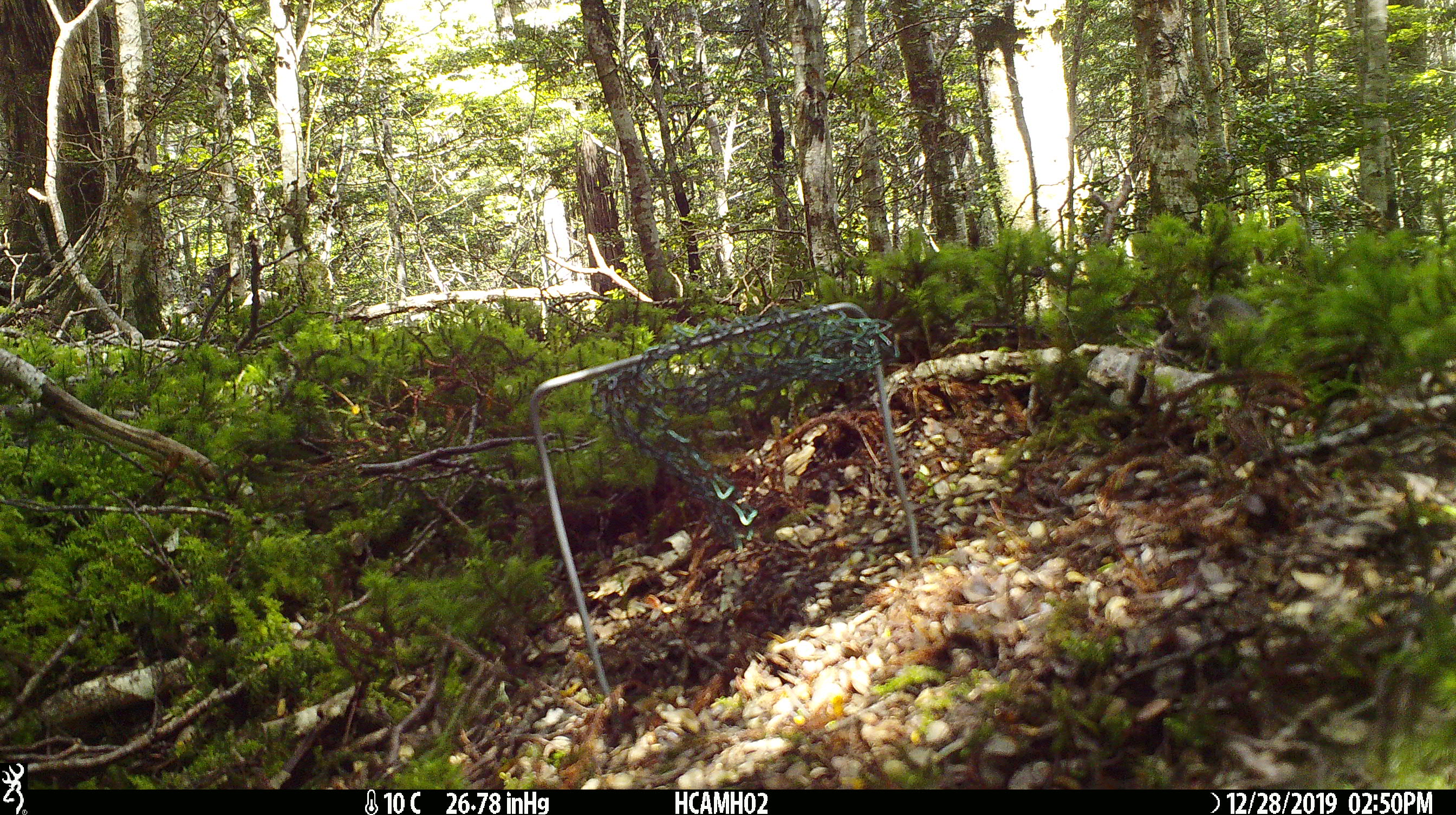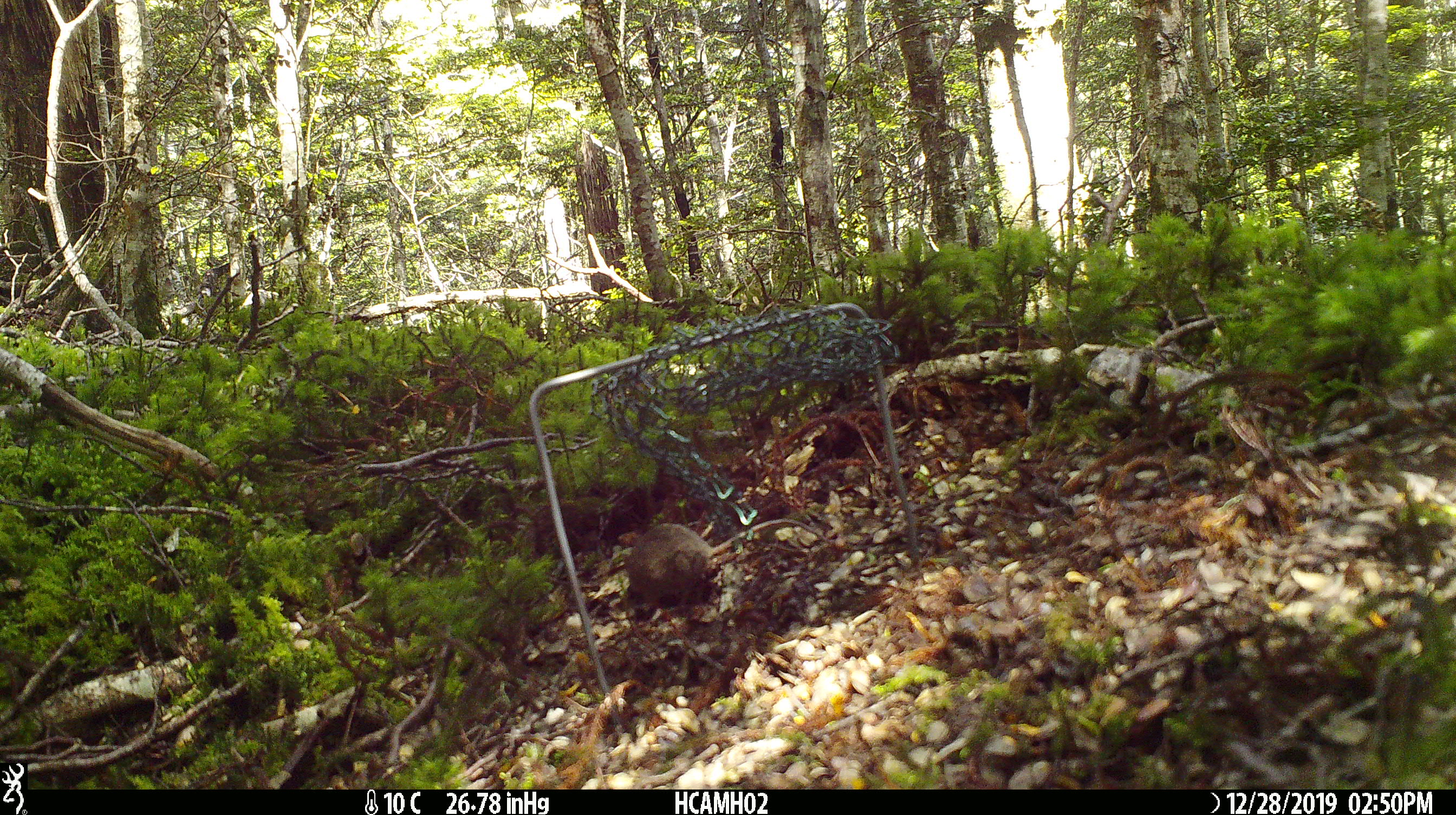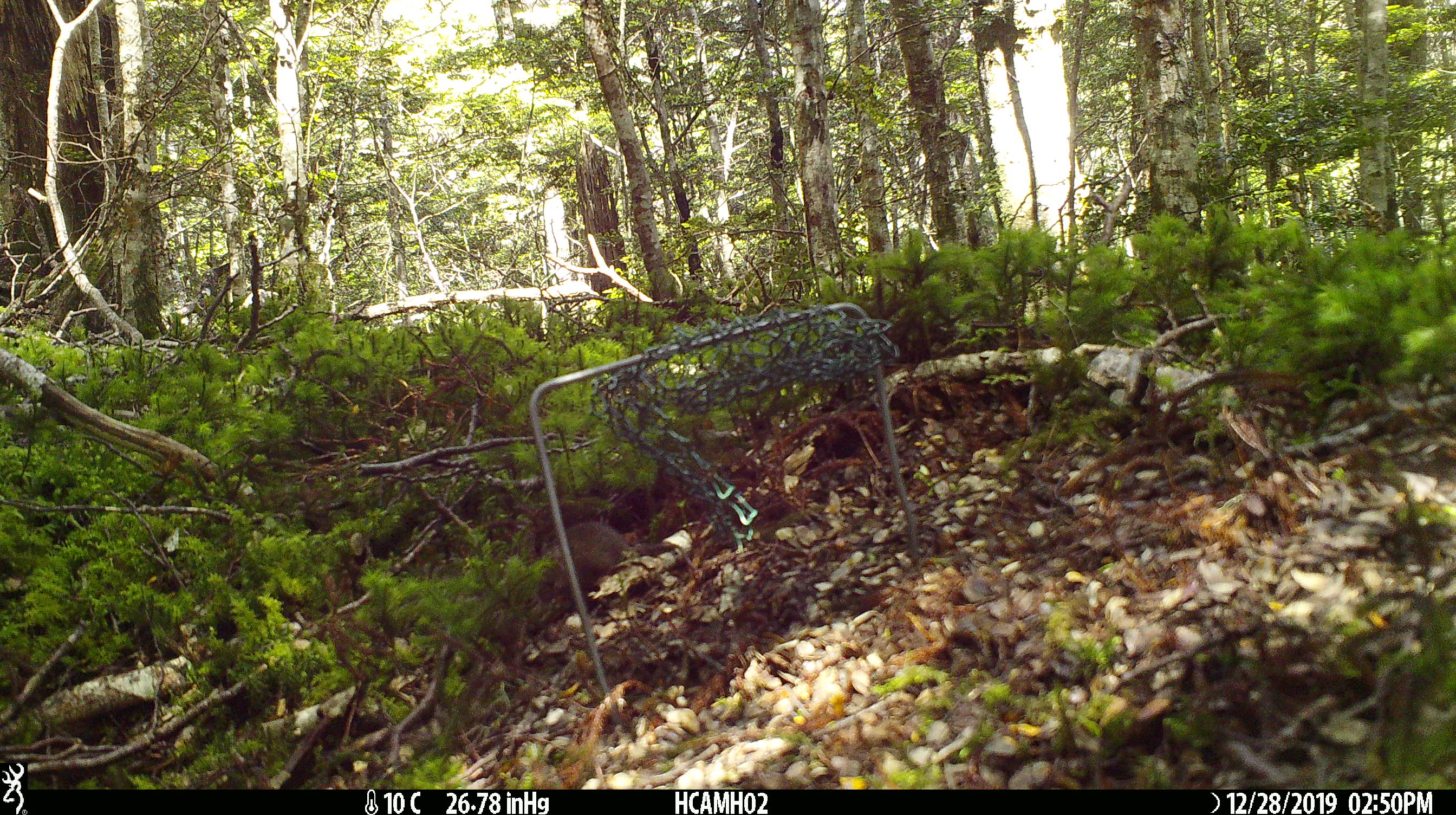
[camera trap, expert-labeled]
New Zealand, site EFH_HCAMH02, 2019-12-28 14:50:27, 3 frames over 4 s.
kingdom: Animalia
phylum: Chordata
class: Mammalia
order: Rodentia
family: Muridae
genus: Mus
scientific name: Mus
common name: mouse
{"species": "mouse (Mus)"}